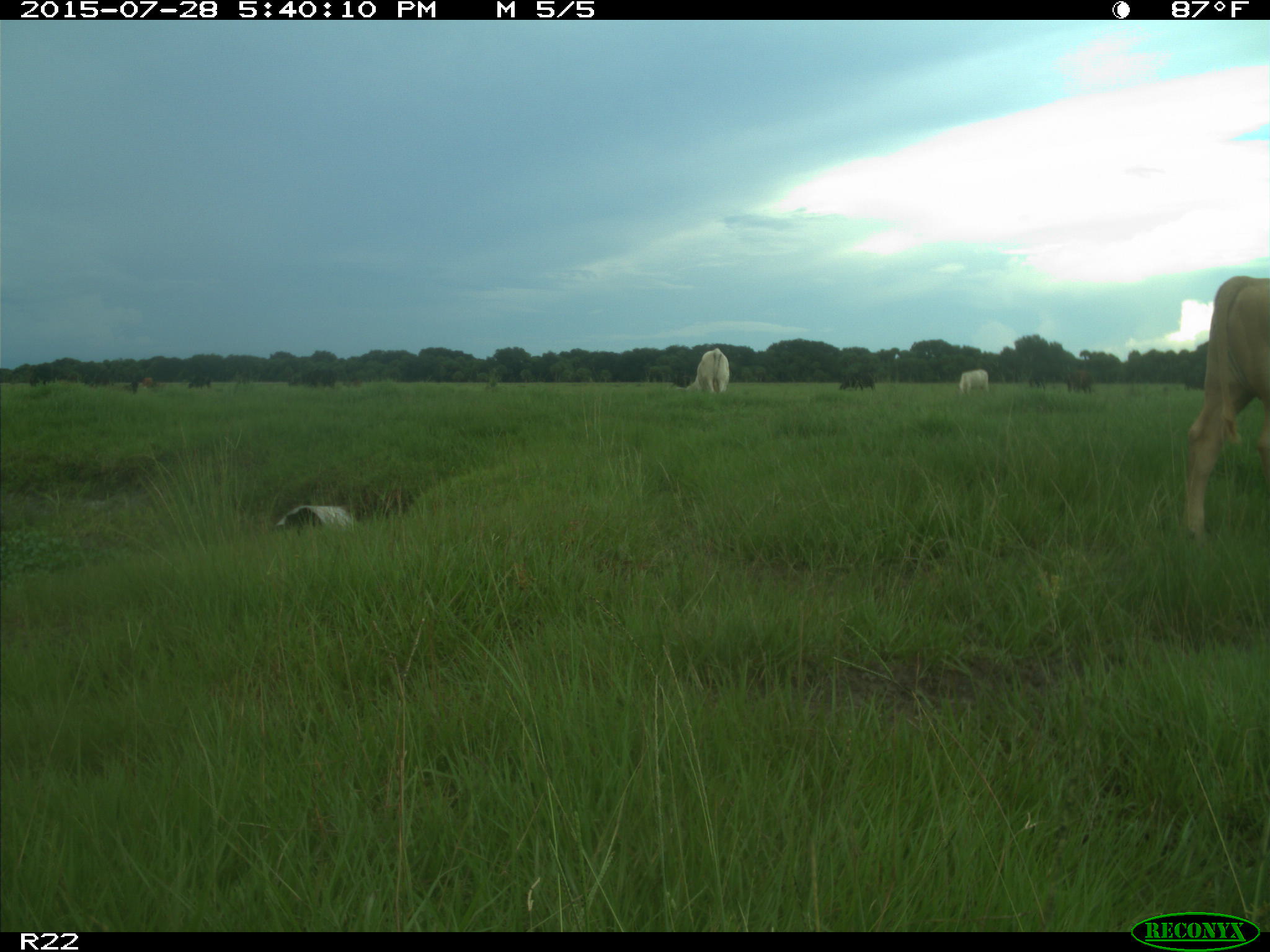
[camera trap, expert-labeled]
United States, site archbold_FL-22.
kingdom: Animalia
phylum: Chordata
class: Mammalia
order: Artiodactyla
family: Bovidae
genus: Bos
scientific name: Bos taurus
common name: domestic cow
Bos taurus (domestic cow).